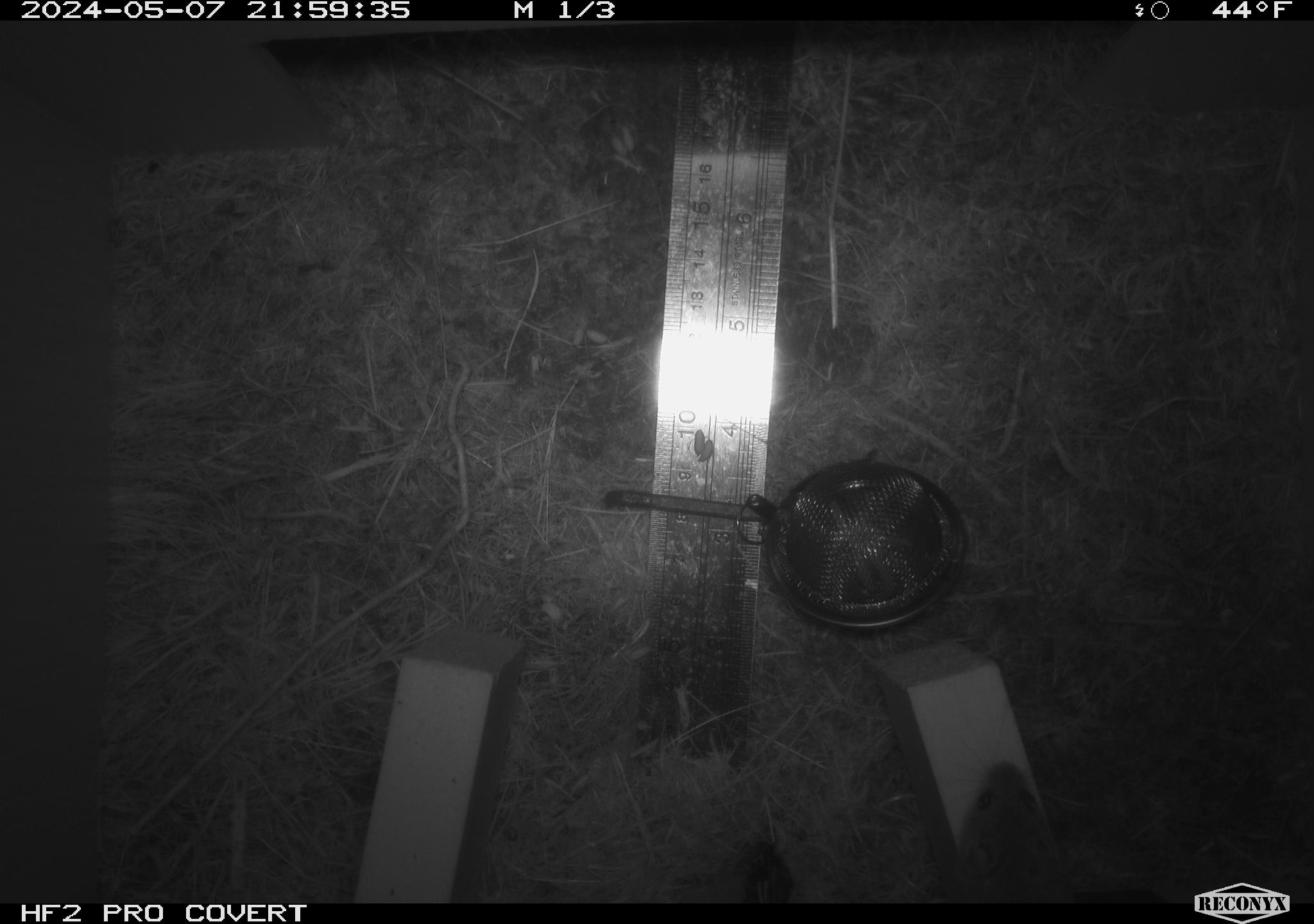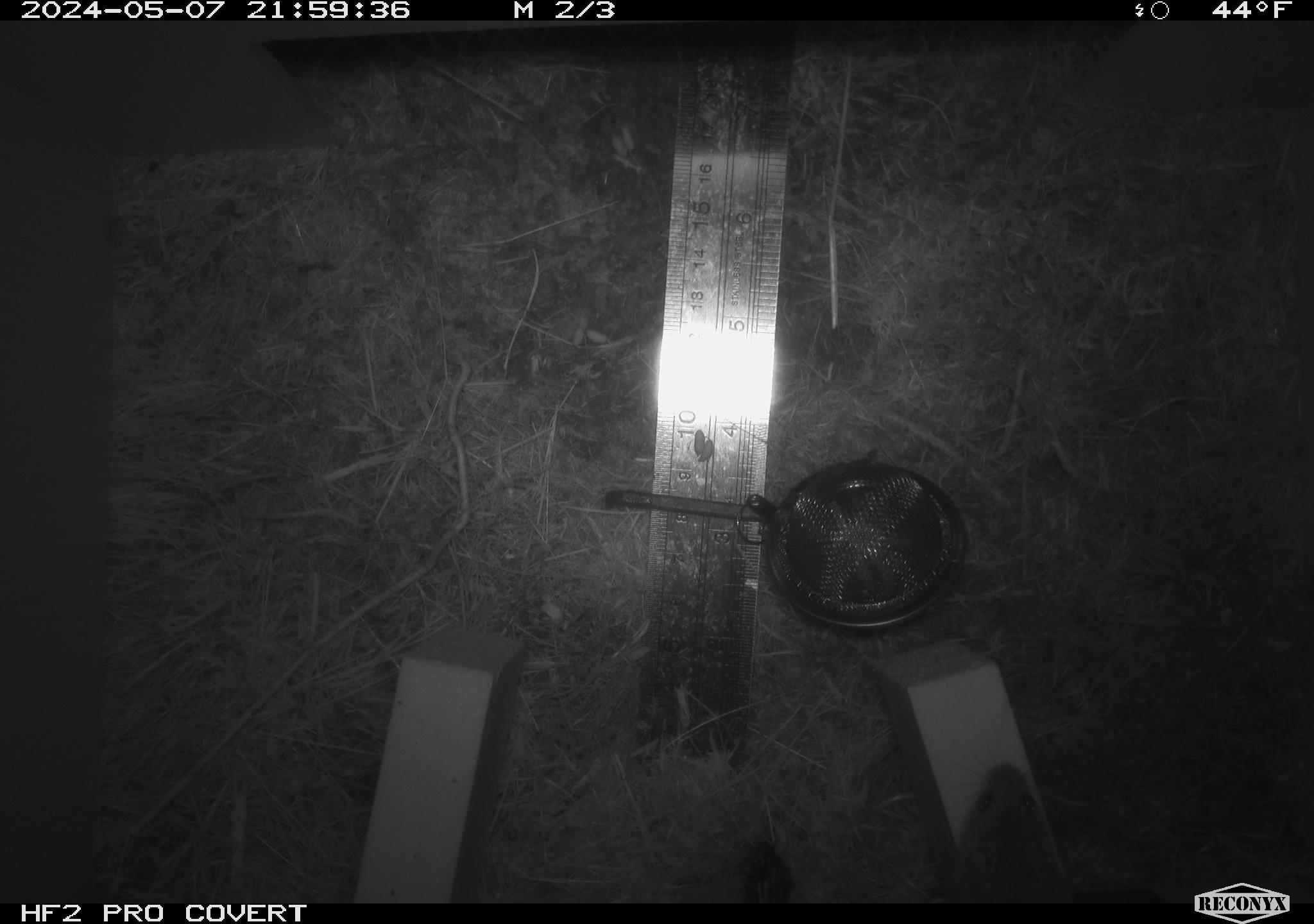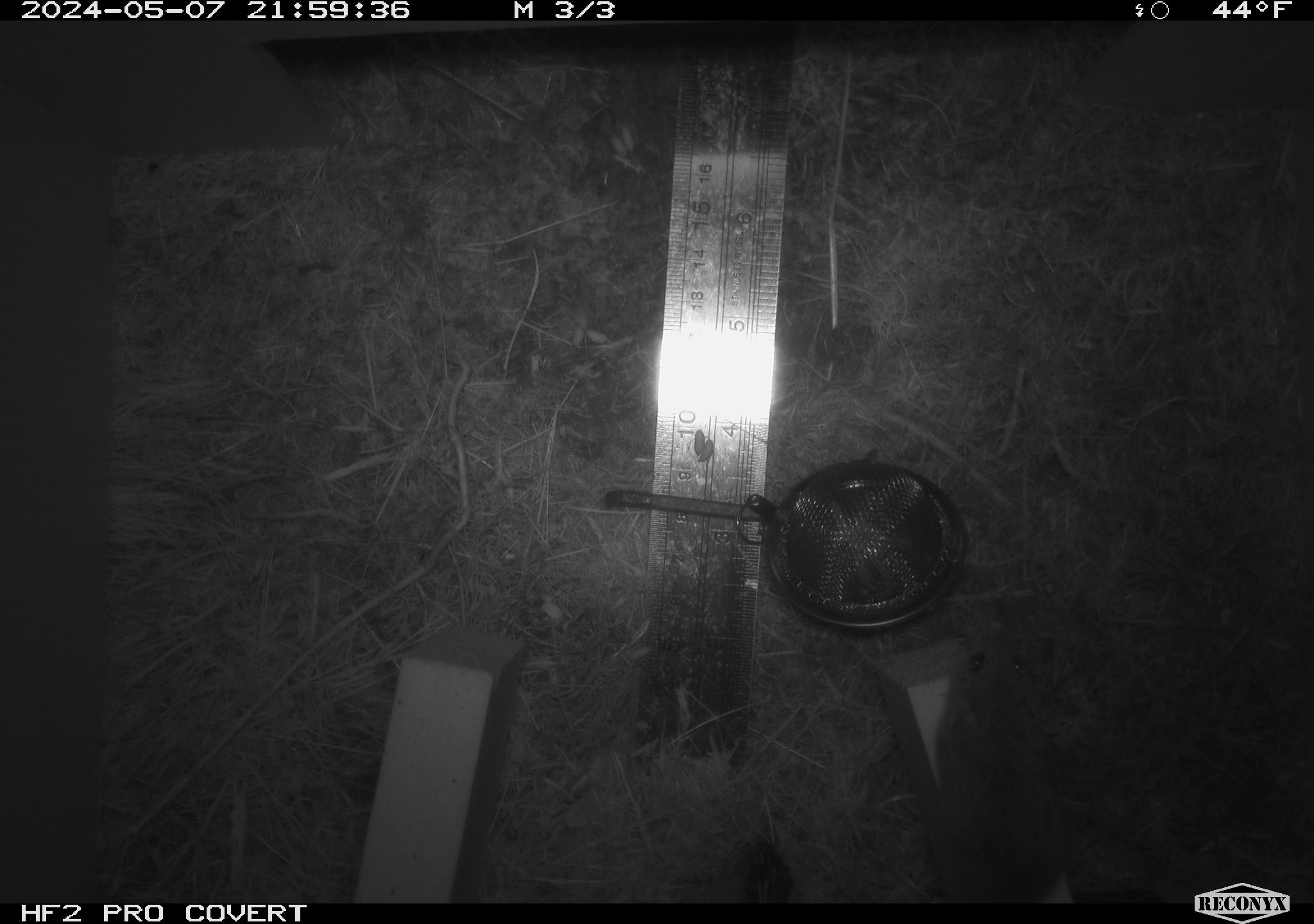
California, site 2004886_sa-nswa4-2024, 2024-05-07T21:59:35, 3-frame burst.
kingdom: Animalia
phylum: Arthropoda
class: Malacostraca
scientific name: Malacostraca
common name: amphipods, crabs, isopods, krill, lobsters and shrimps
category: malacostracan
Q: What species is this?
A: Malacostracan (amphipods, crabs, isopods, krill, lobsters and shrimps) (Malacostraca).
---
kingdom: Animalia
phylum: Chordata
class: Mammalia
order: Rodentia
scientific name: Rodentia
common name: mouse species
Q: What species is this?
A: Mouse species (Rodentia).